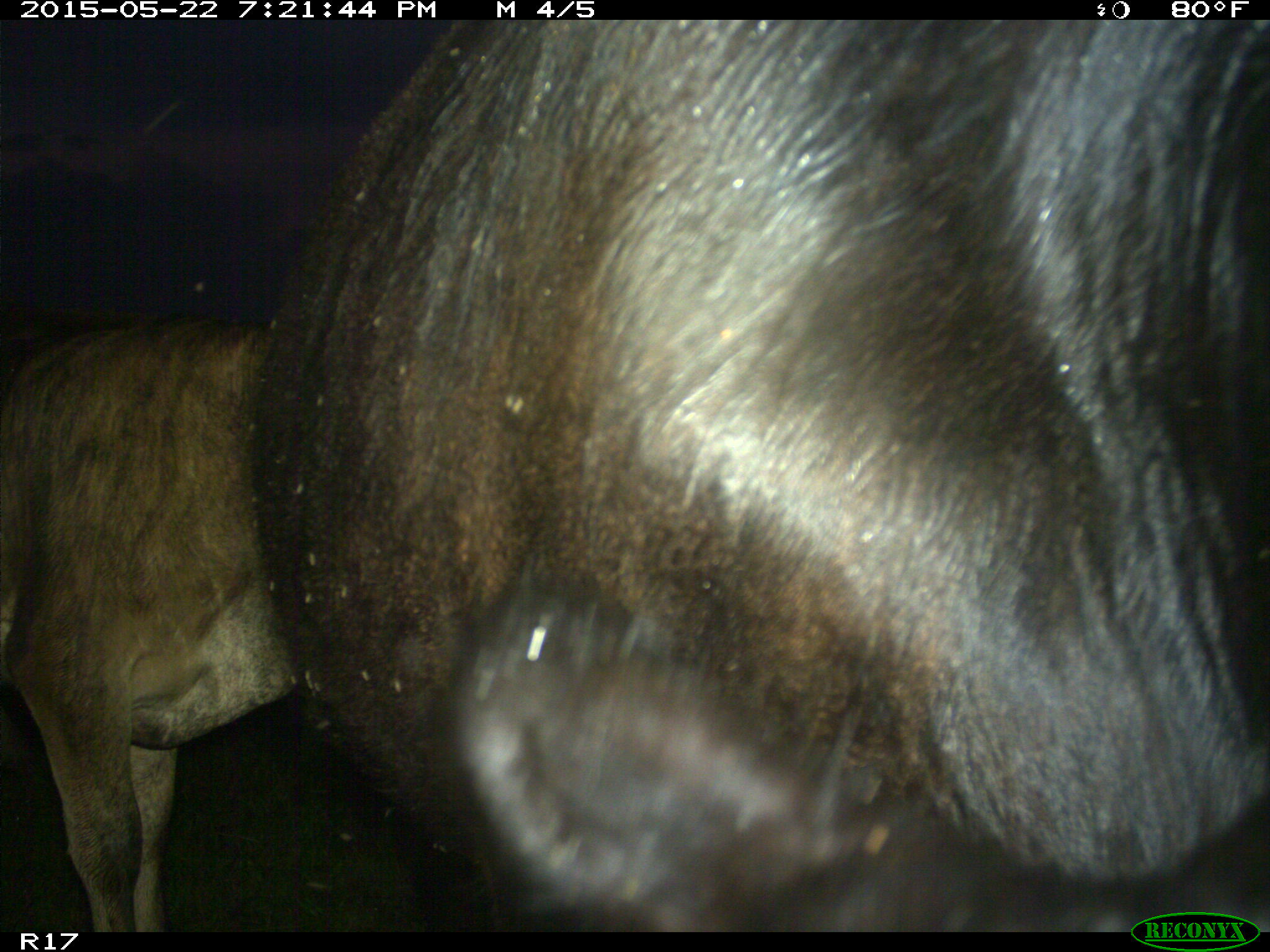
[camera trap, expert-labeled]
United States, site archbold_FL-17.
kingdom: Animalia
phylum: Chordata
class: Mammalia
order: Artiodactyla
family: Bovidae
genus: Bos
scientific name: Bos taurus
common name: domestic cow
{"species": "Bos taurus (domestic cow)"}